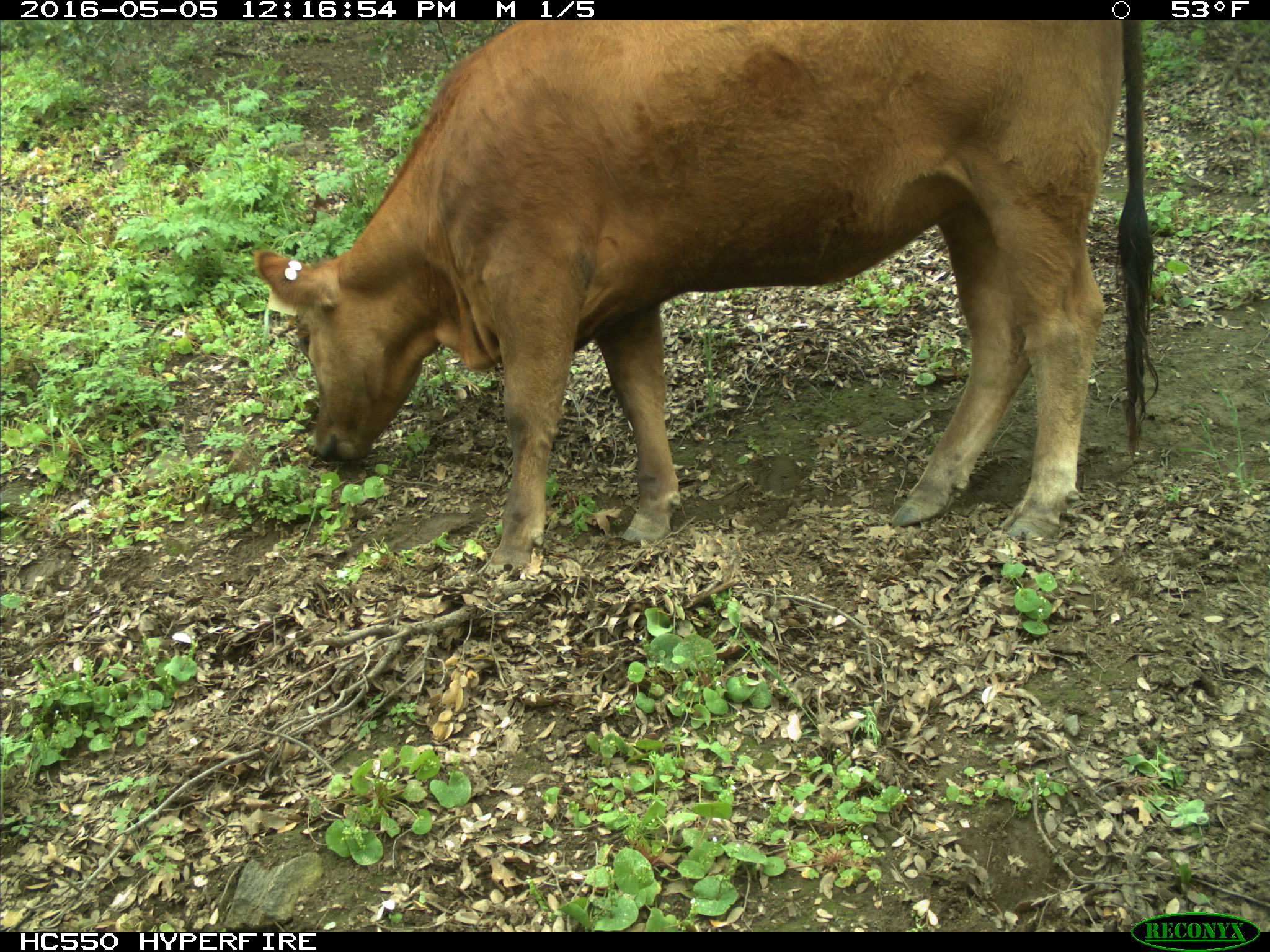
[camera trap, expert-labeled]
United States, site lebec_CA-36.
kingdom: Animalia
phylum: Chordata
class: Mammalia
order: Artiodactyla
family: Bovidae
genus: Bos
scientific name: Bos taurus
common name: domestic cow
Bos taurus (domestic cow).